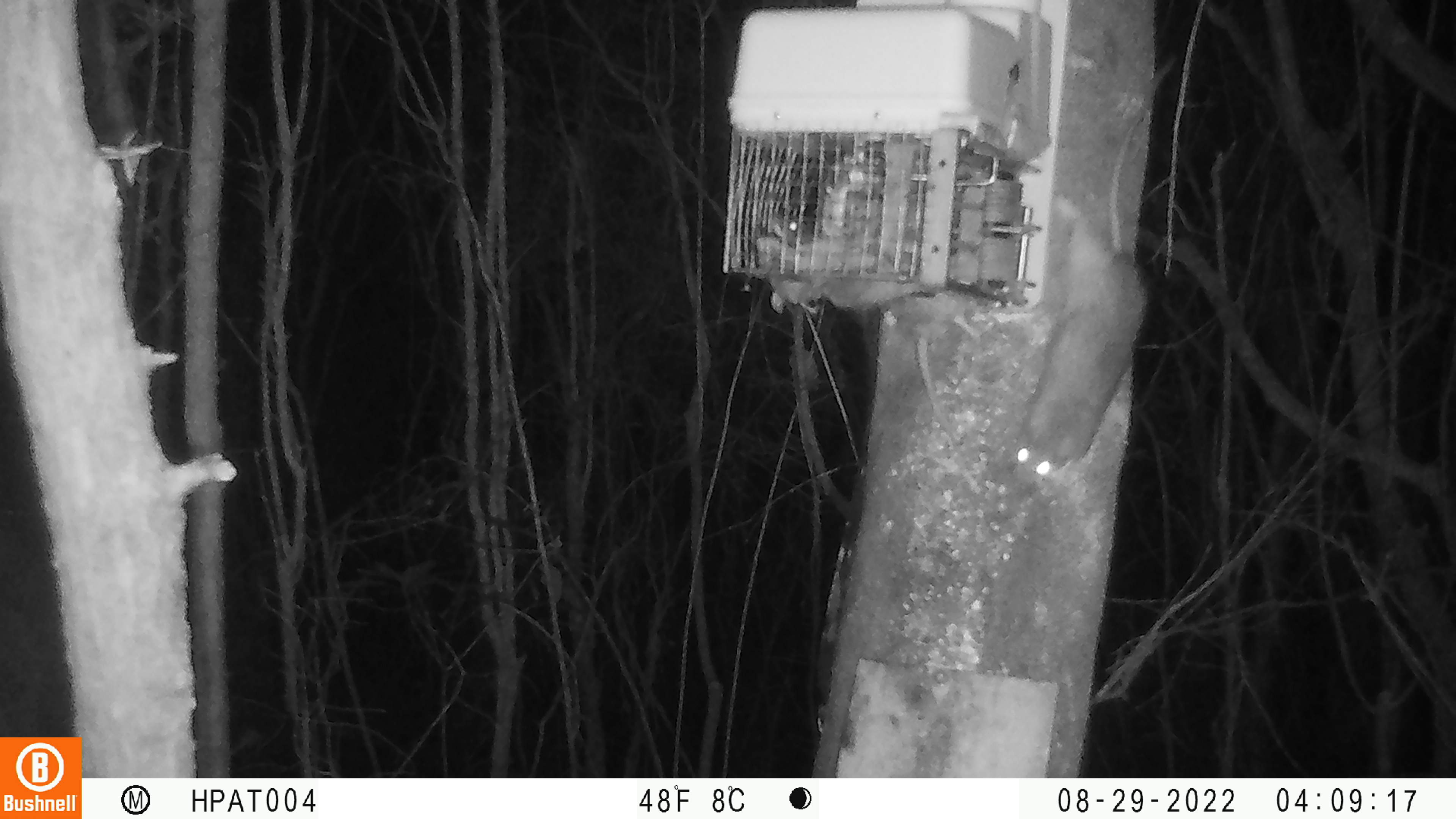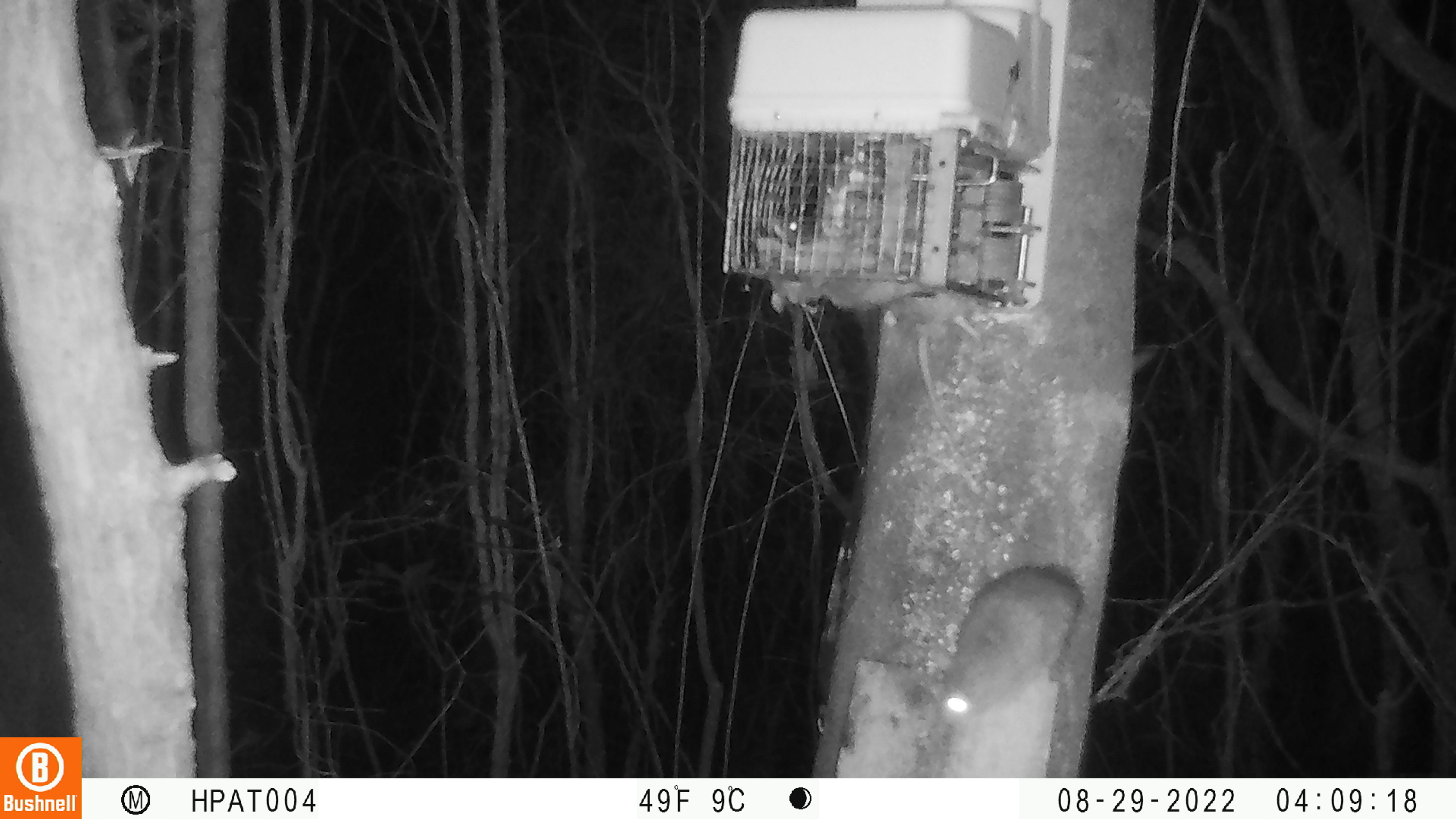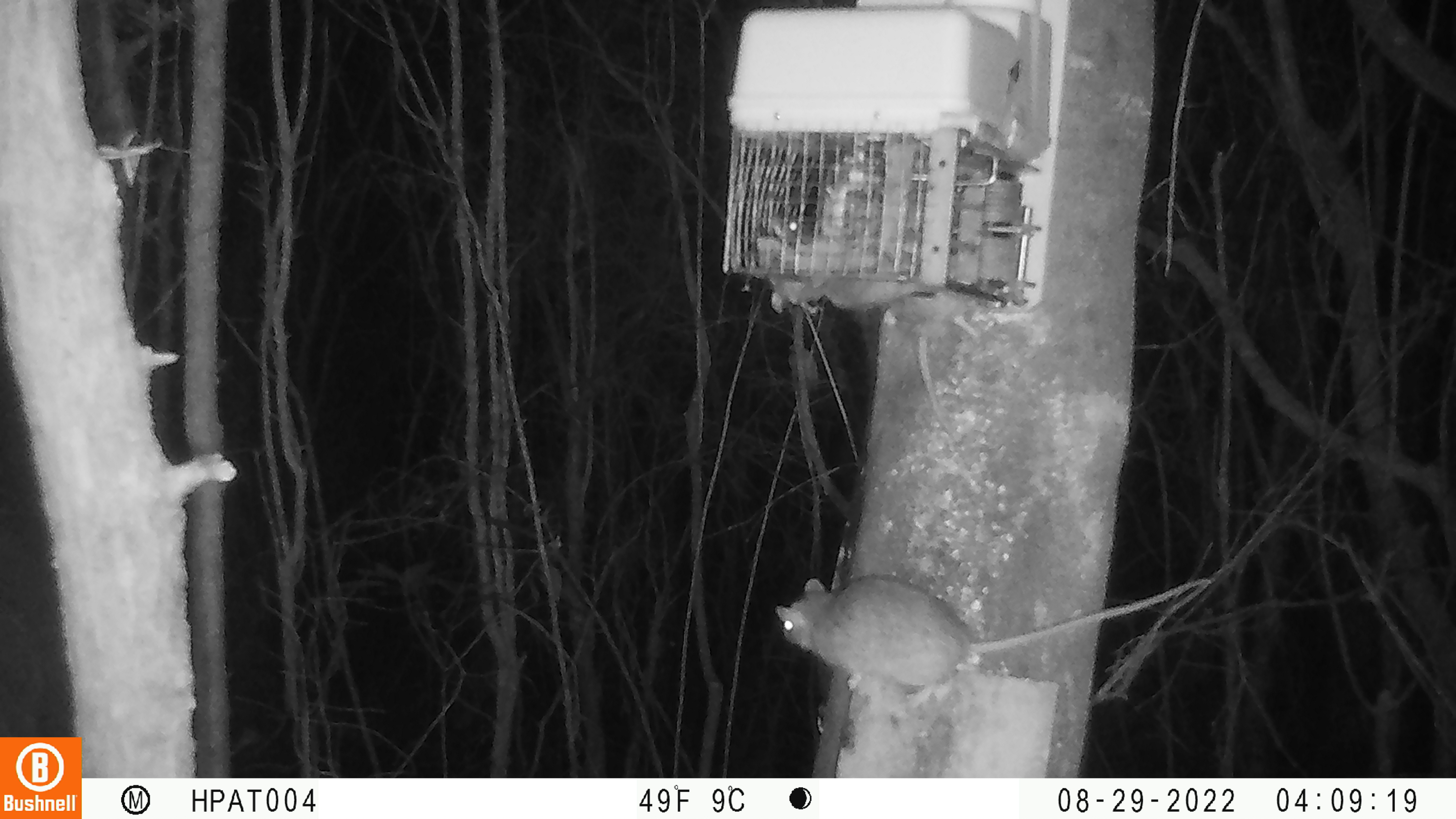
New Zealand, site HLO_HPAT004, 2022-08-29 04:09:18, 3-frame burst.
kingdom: Animalia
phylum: Chordata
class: Mammalia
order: Rodentia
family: Muridae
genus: Rattus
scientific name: Rattus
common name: rat